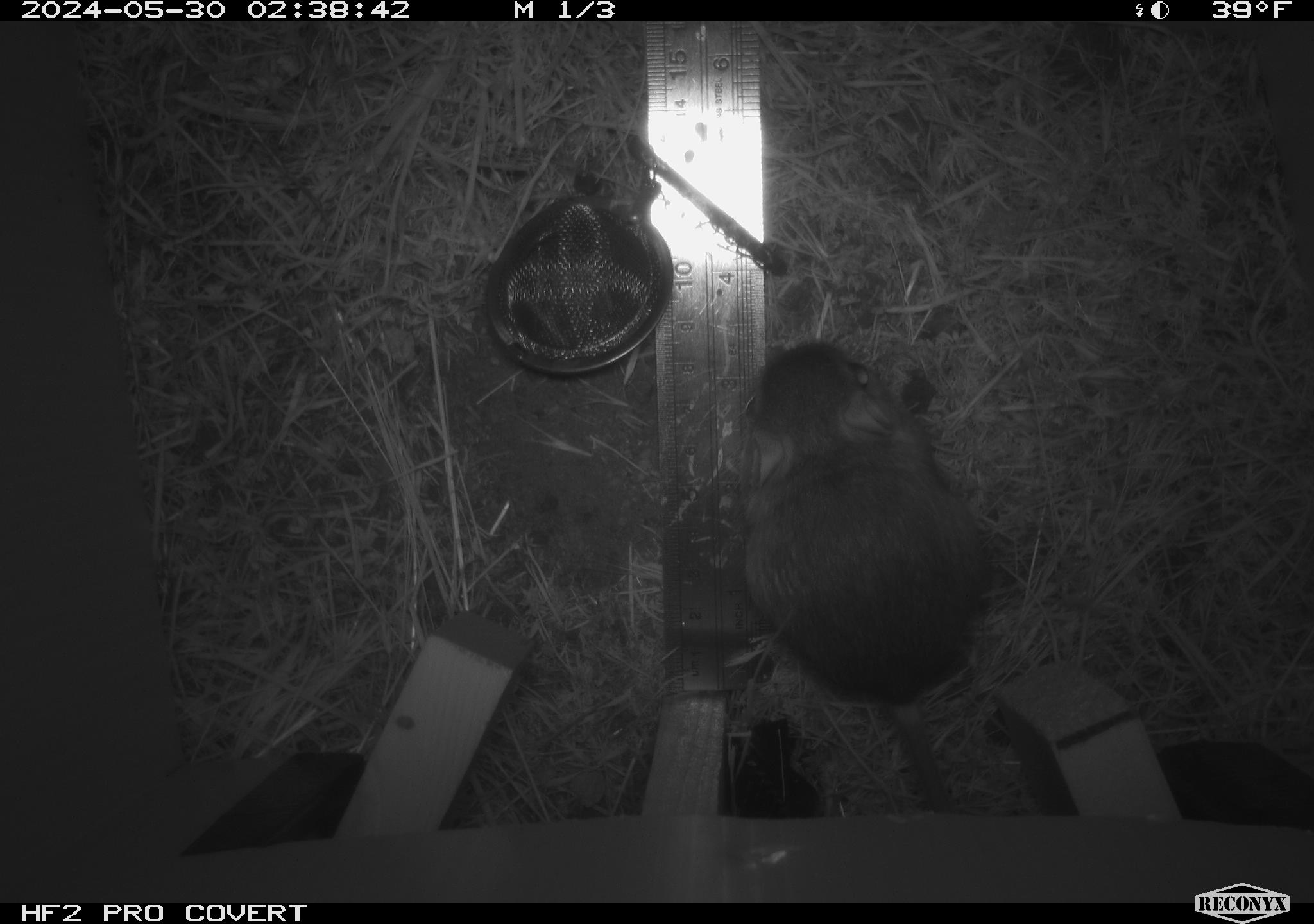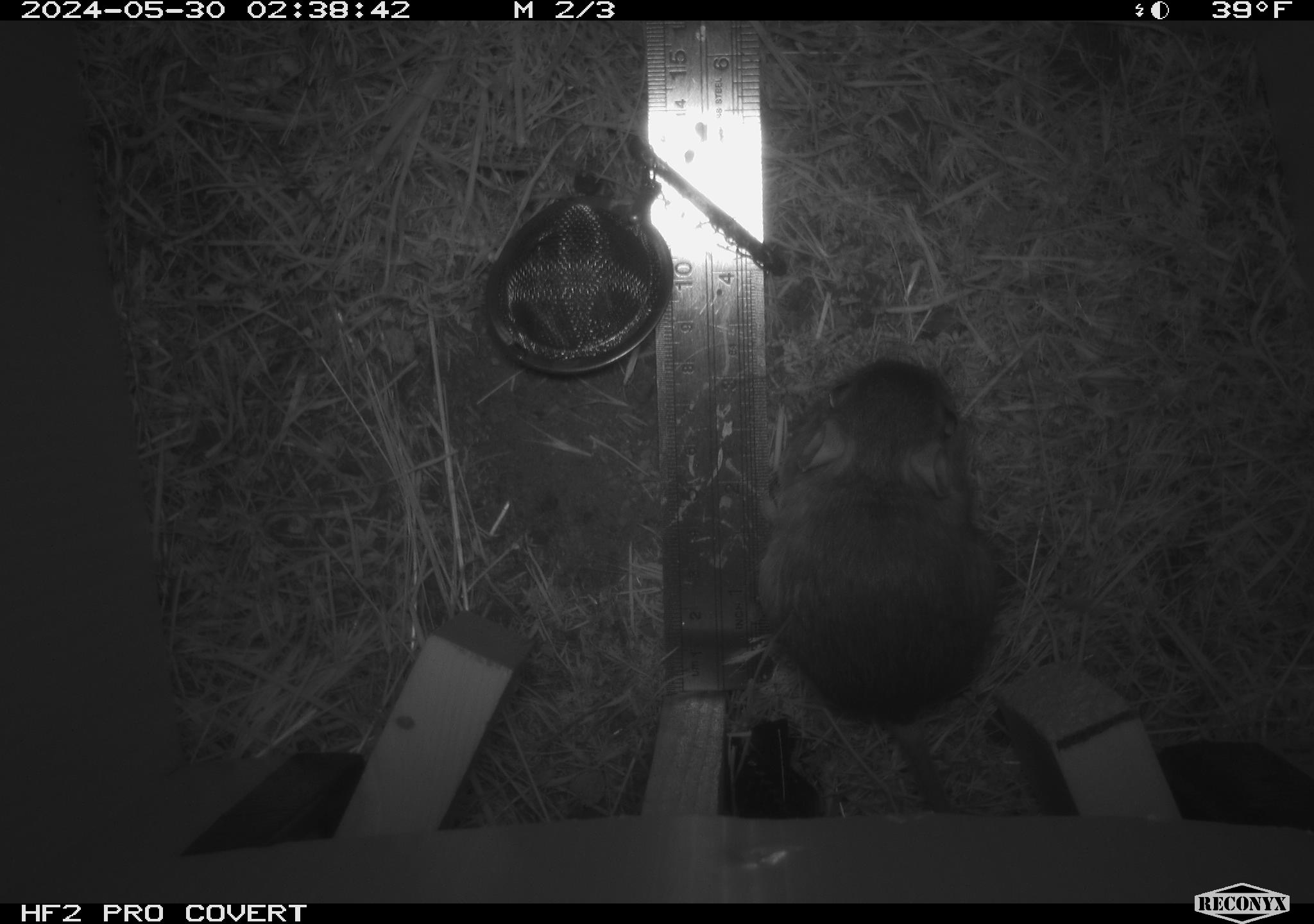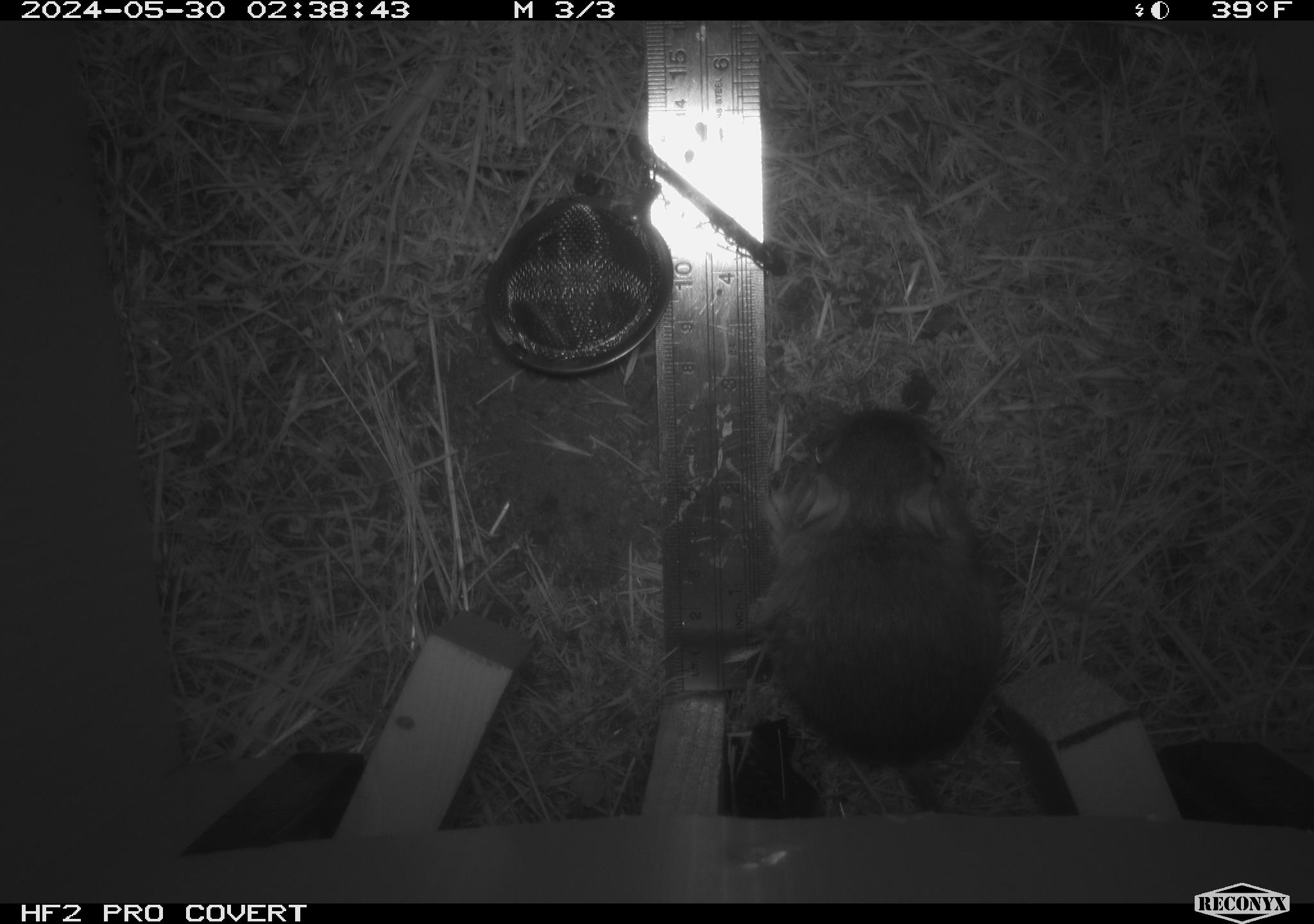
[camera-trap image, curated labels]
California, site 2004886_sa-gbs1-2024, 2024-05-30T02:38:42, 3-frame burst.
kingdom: Animalia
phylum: Chordata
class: Mammalia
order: Rodentia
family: Heteromyidae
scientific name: Heteromyidae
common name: kangaroo rats and pocket mice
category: heteromyidae family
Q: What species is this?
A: Heteromyidae family (kangaroo rats and pocket mice) (Heteromyidae).